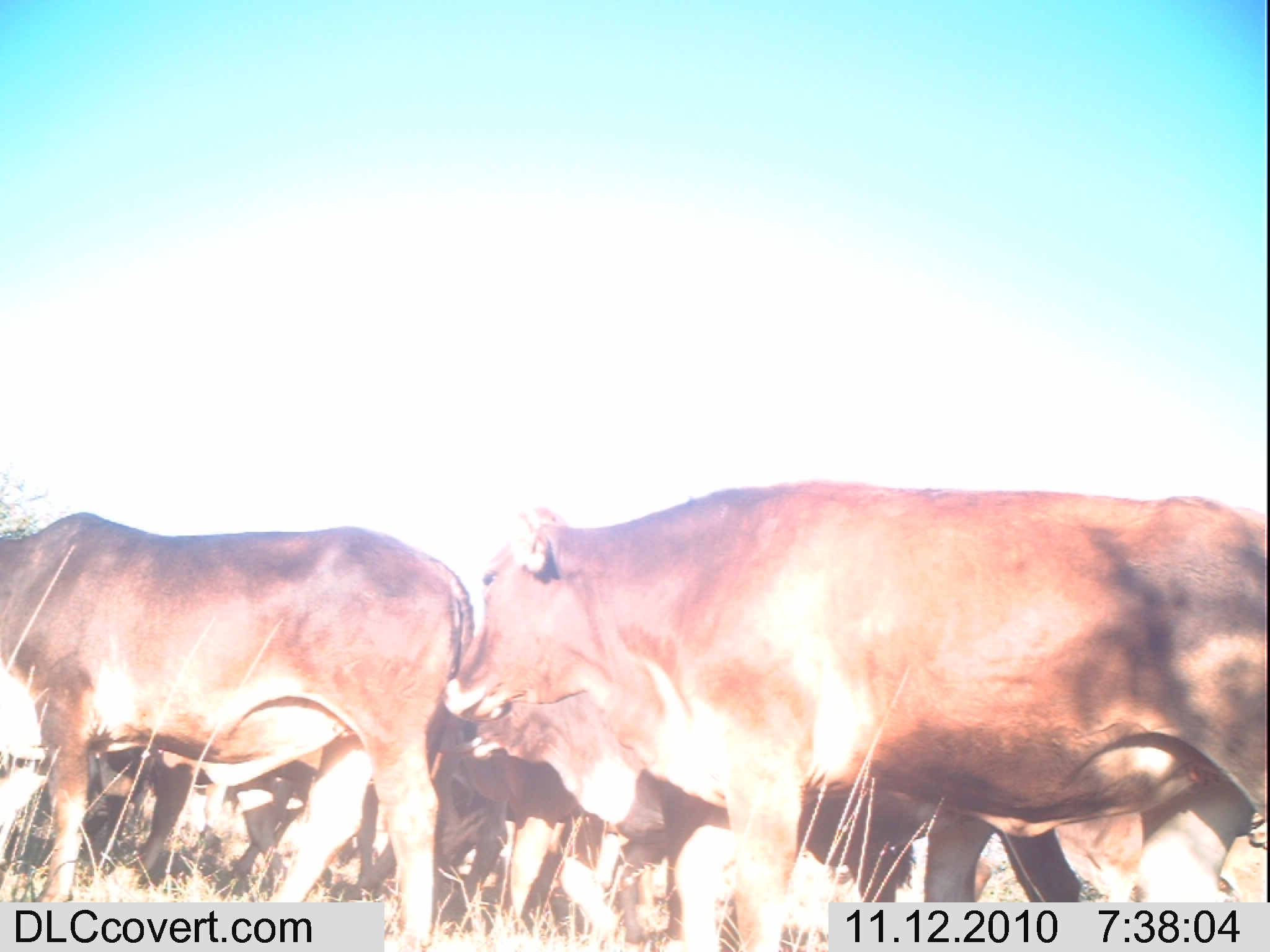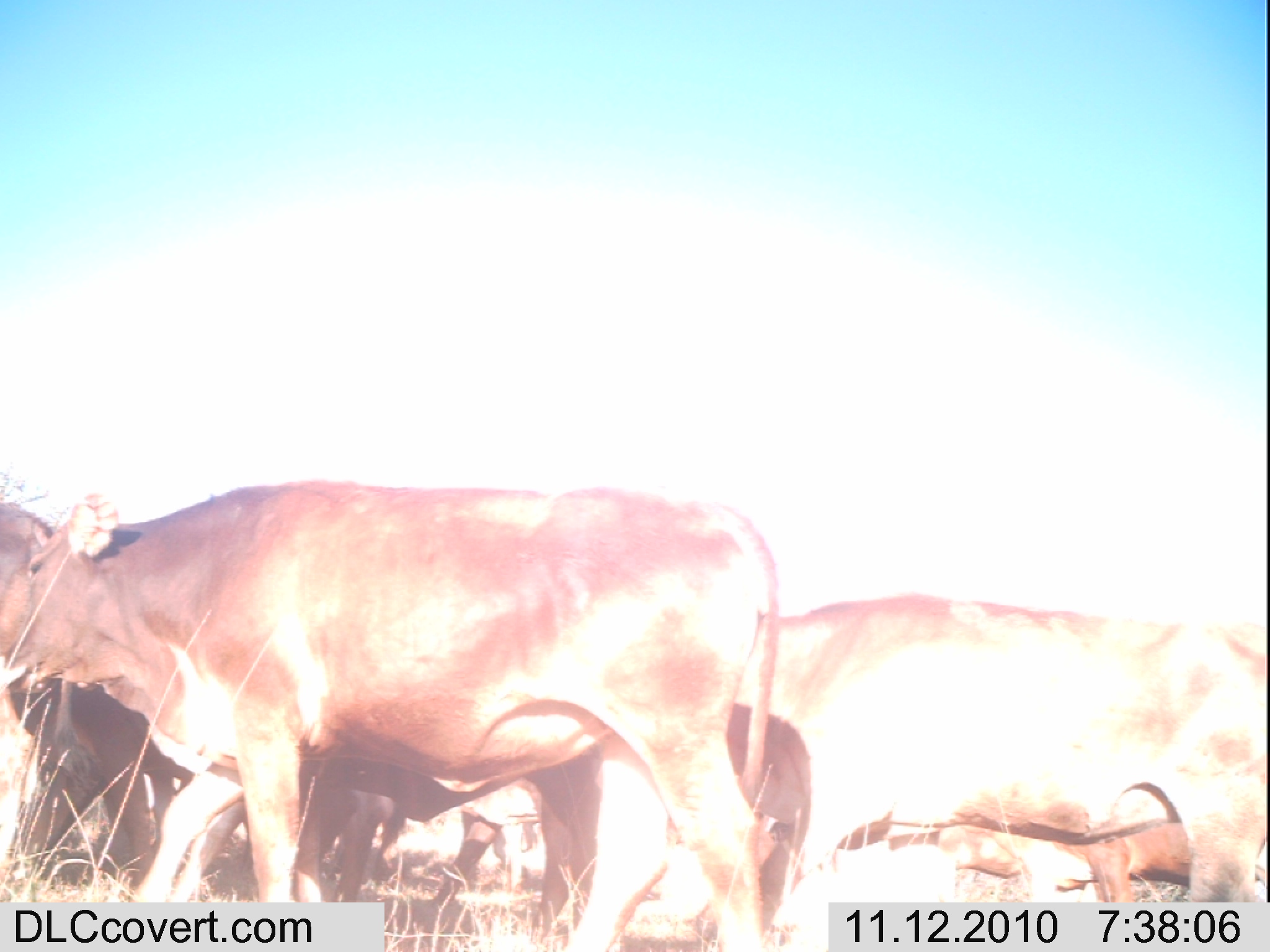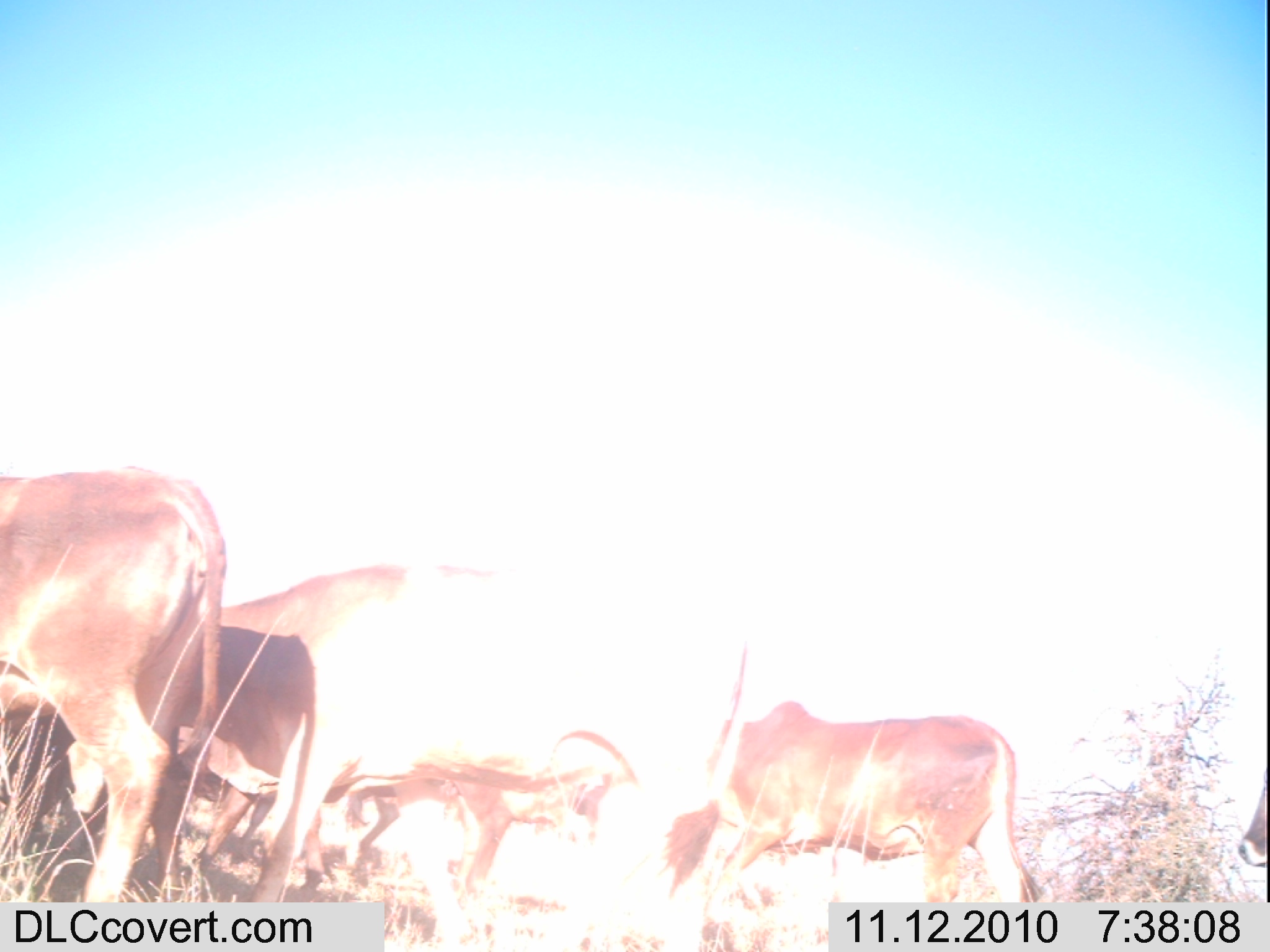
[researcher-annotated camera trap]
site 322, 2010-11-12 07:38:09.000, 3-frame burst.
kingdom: Animalia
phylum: Chordata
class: Mammalia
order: Artiodactyla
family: Bovidae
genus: Bos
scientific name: Bos taurus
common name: domestic cattle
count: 8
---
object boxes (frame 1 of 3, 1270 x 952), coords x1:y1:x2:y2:
group: 1:481:1268:952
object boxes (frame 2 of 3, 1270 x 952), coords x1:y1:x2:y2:
group: 0:480:1267:952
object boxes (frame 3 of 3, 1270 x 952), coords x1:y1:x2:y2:
bos taurus: 176:565:754:950; 1:466:226:902; 706:705:1055:903; 454:772:632:894; 1237:770:1268:868